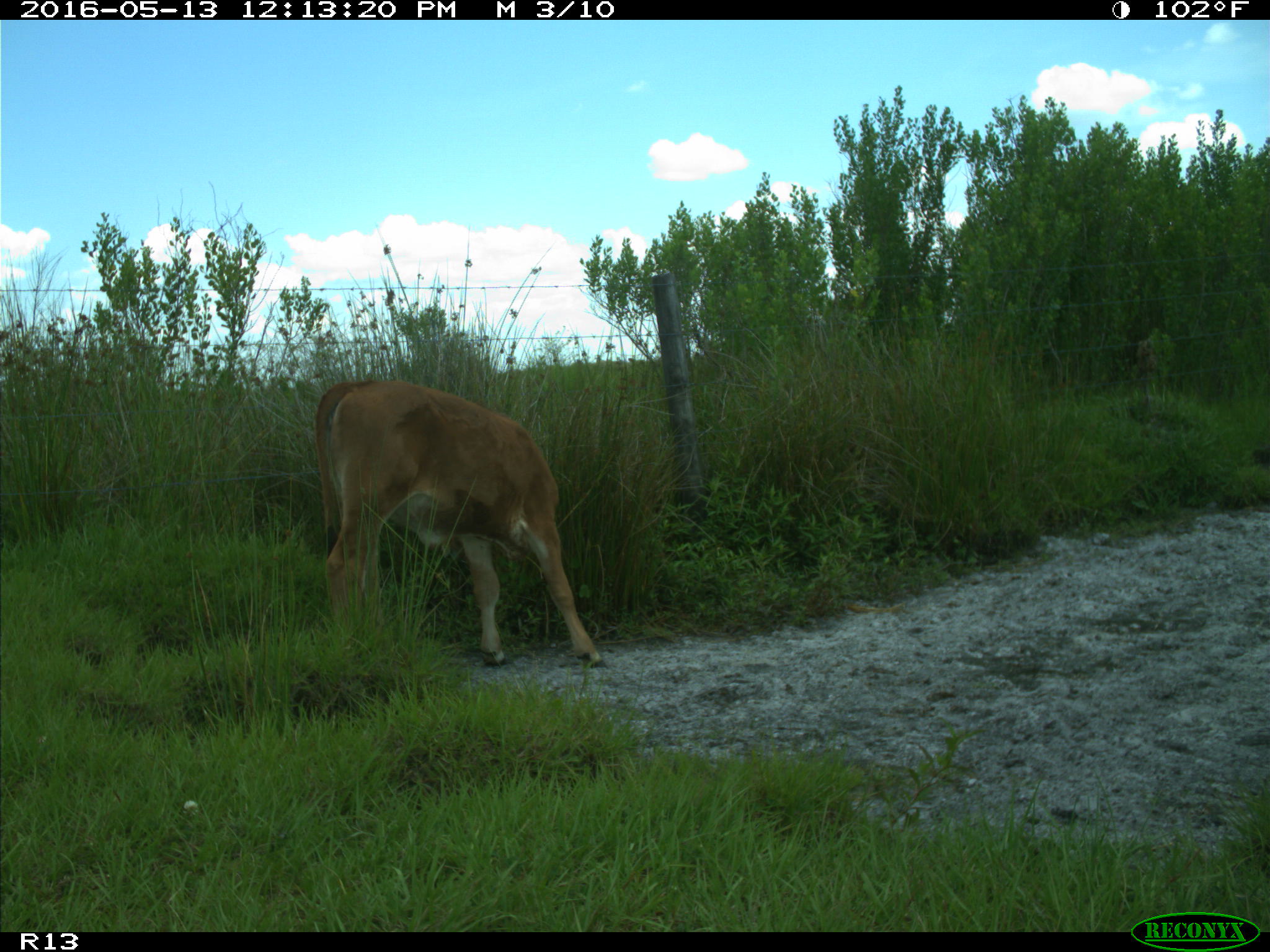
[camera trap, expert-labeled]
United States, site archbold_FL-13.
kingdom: Animalia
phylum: Chordata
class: Mammalia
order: Artiodactyla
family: Bovidae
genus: Bos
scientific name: Bos taurus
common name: domestic cow